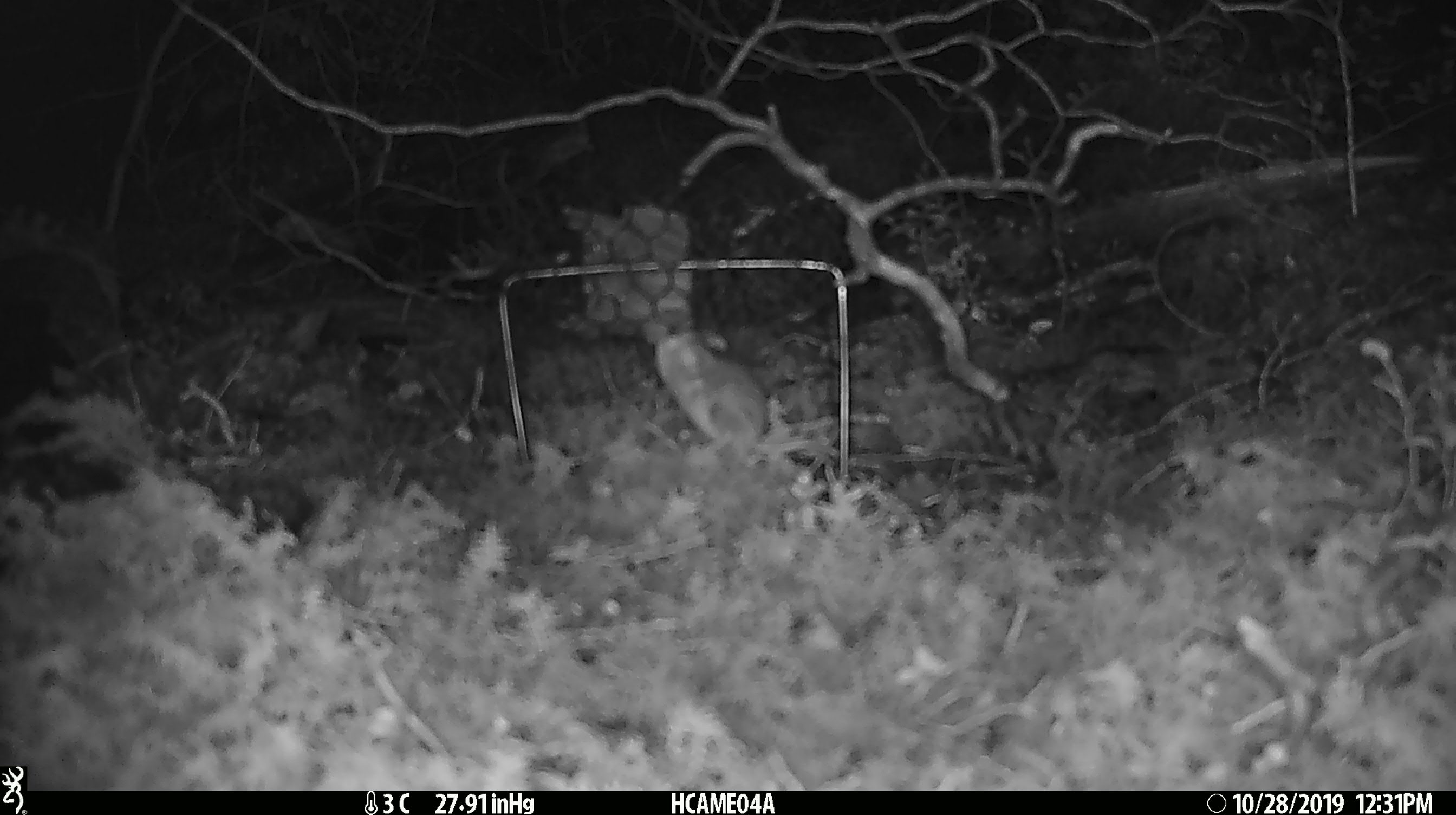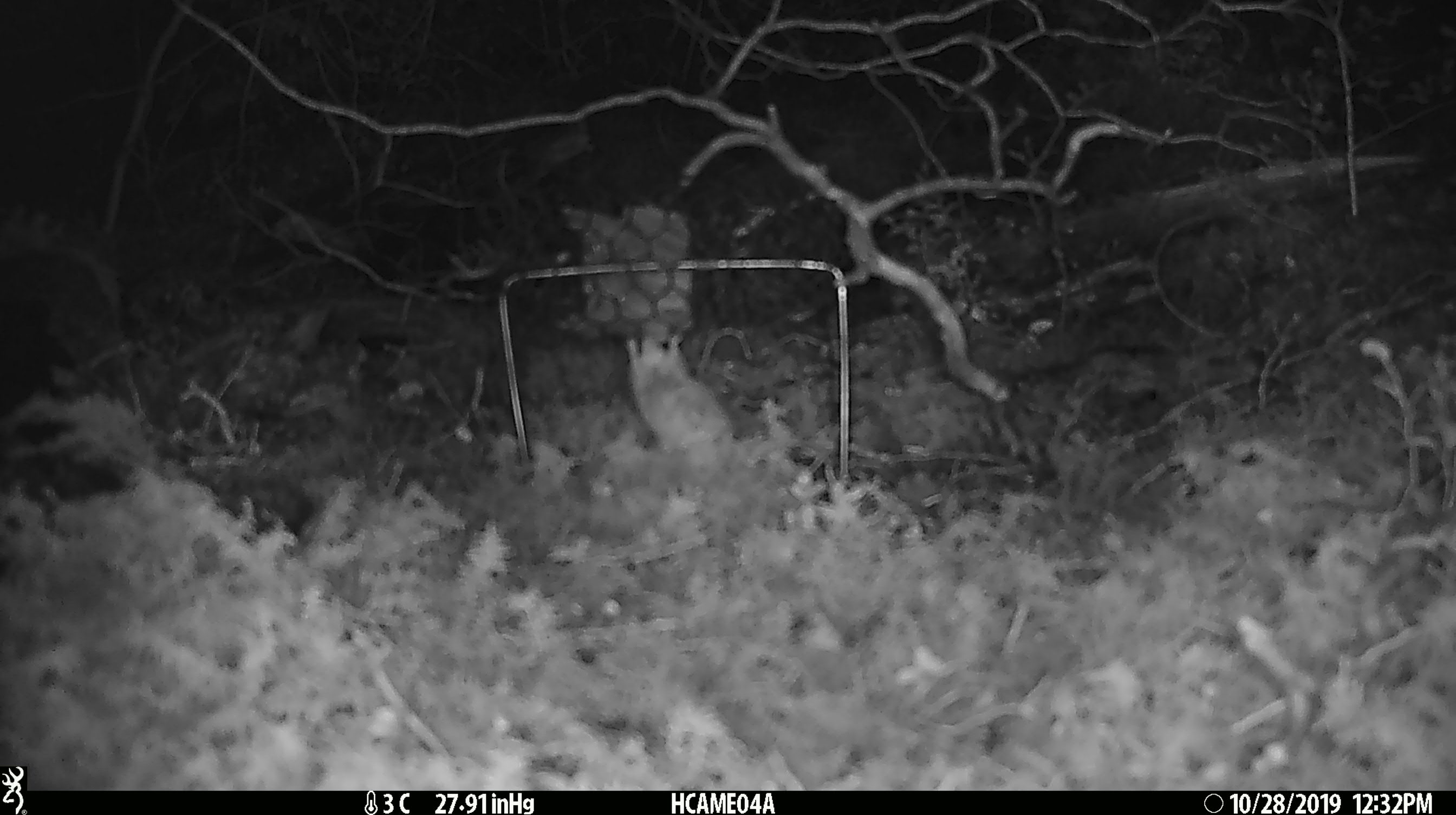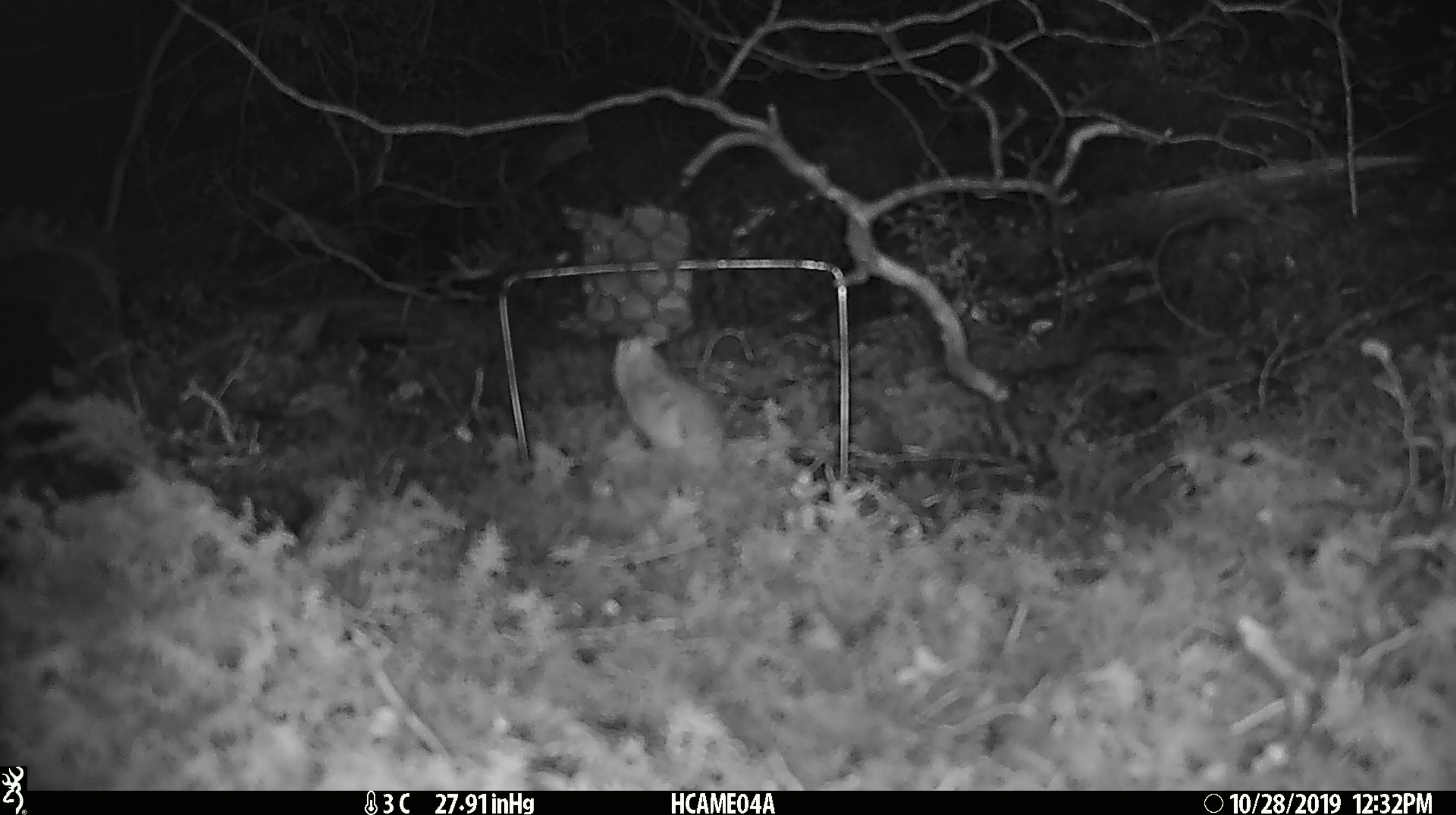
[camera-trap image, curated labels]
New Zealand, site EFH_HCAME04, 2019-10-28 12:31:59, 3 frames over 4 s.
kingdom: Animalia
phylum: Chordata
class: Mammalia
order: Rodentia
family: Muridae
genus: Mus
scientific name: Mus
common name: mouse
Mouse (Mus).